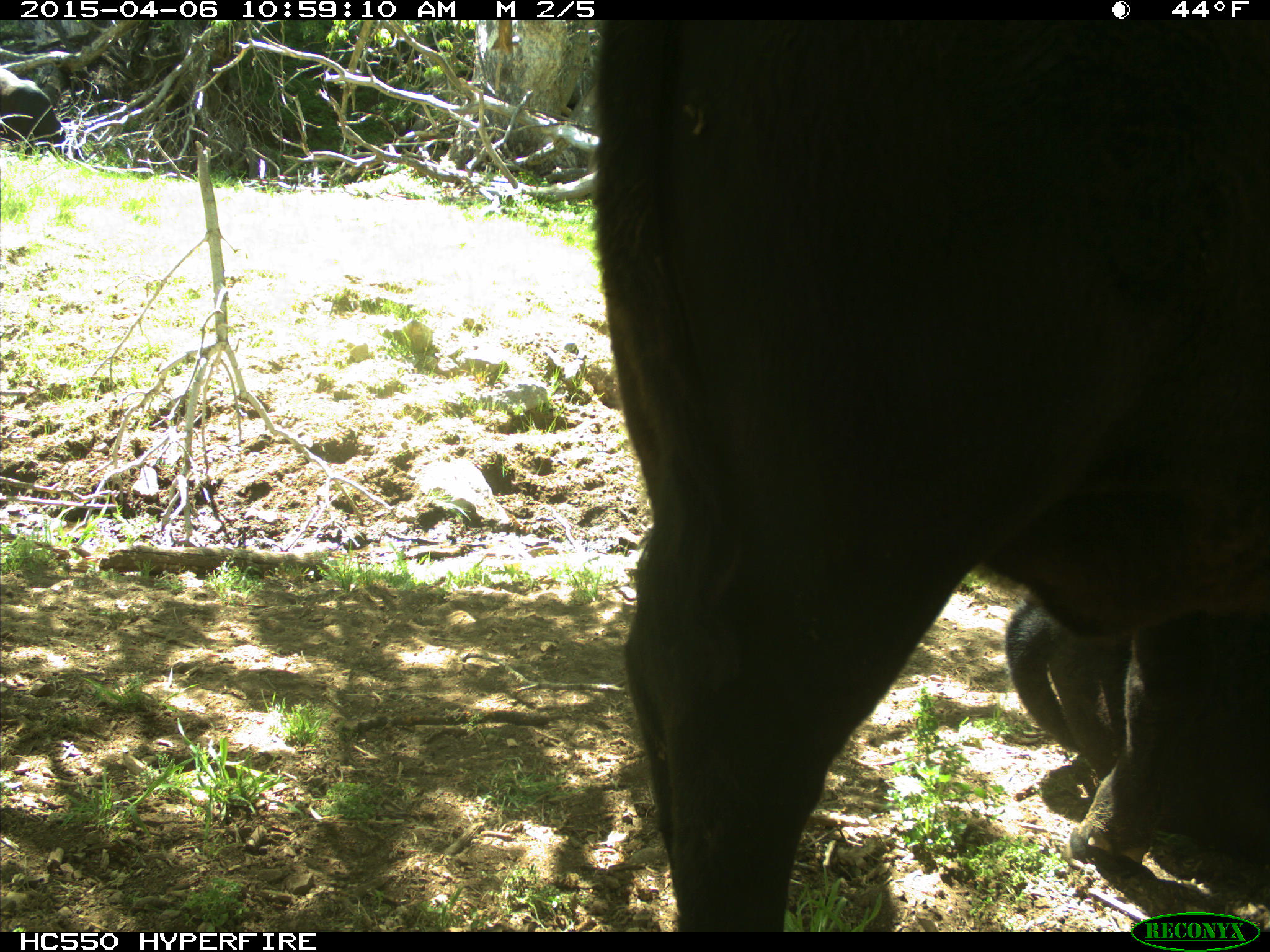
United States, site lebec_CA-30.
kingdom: Animalia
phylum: Chordata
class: Mammalia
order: Artiodactyla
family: Bovidae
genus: Bos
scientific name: Bos taurus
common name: domestic cow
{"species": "Bos taurus (domestic cow)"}